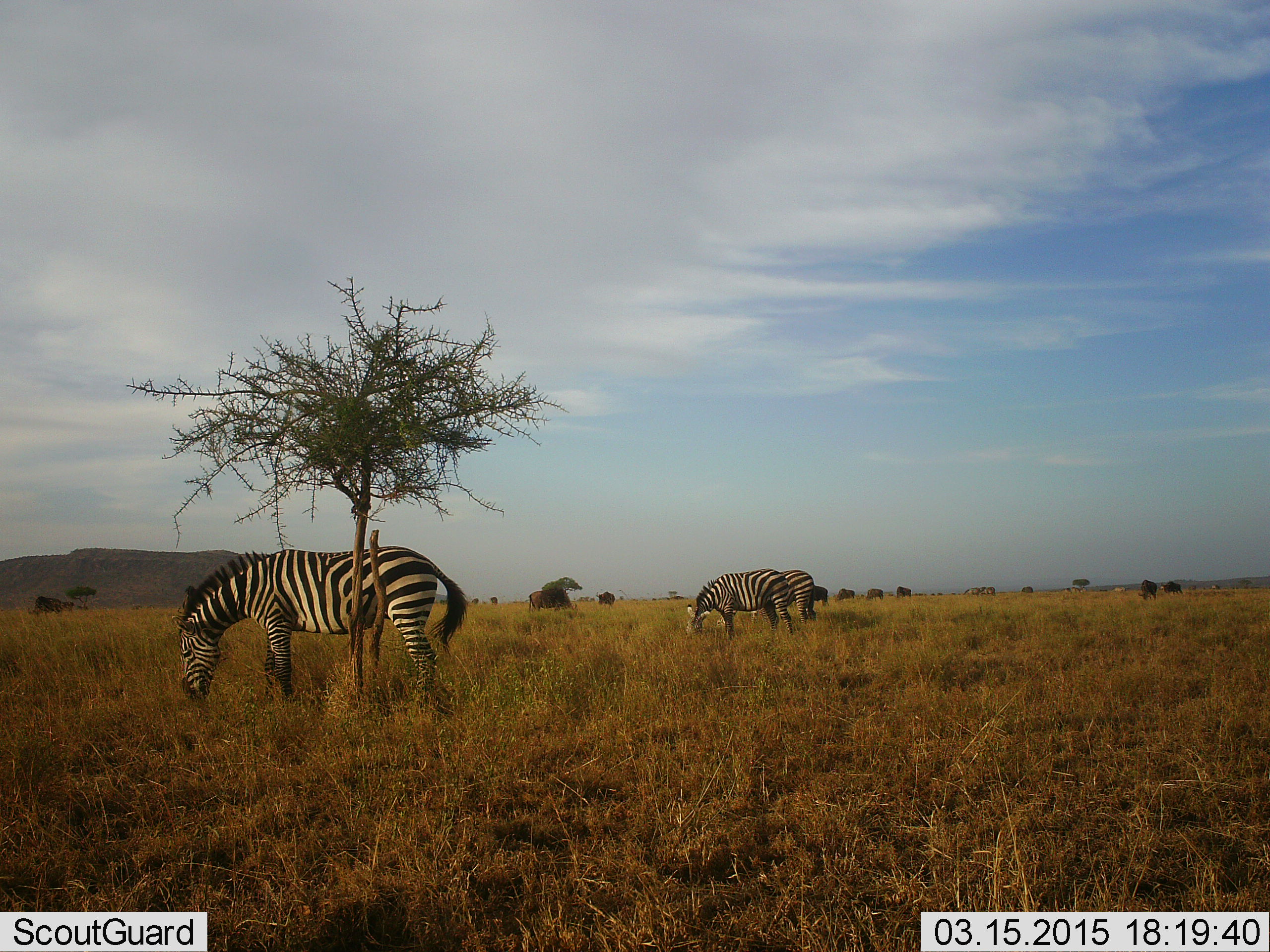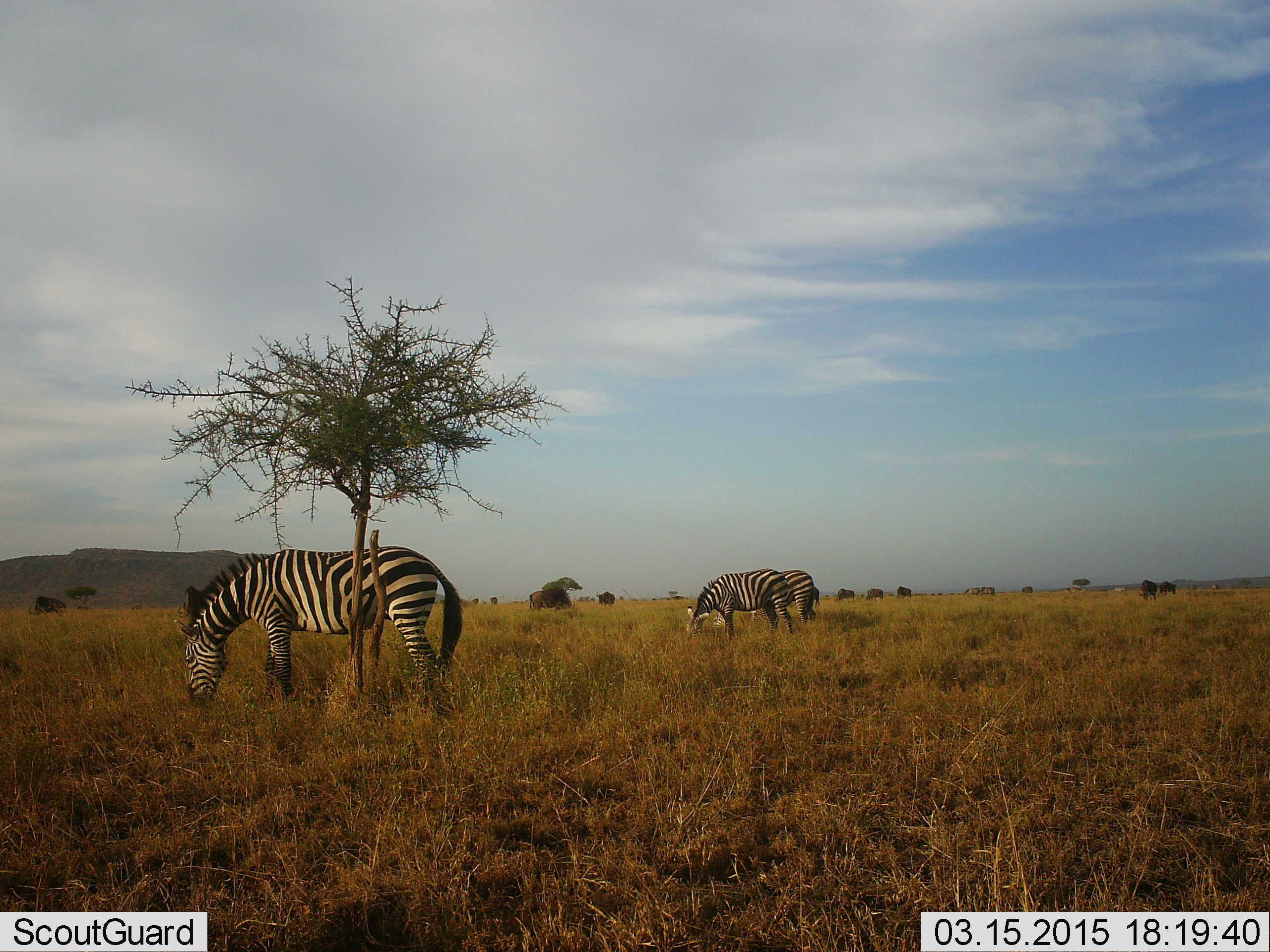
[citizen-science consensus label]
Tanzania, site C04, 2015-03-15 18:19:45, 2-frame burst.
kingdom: Animalia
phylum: Chordata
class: Mammalia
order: Artiodactyla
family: Bovidae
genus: Connochaetes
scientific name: Connochaetes taurinus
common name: blue wildebeest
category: wildebeest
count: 8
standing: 10%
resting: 0%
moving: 20%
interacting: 0%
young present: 0%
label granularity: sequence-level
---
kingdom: Animalia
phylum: Chordata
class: Mammalia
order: Perissodactyla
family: Equidae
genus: Equus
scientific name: Equus quagga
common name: plains zebra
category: zebra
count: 3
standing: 11%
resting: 0%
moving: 0%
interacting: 0%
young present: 0%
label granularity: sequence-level